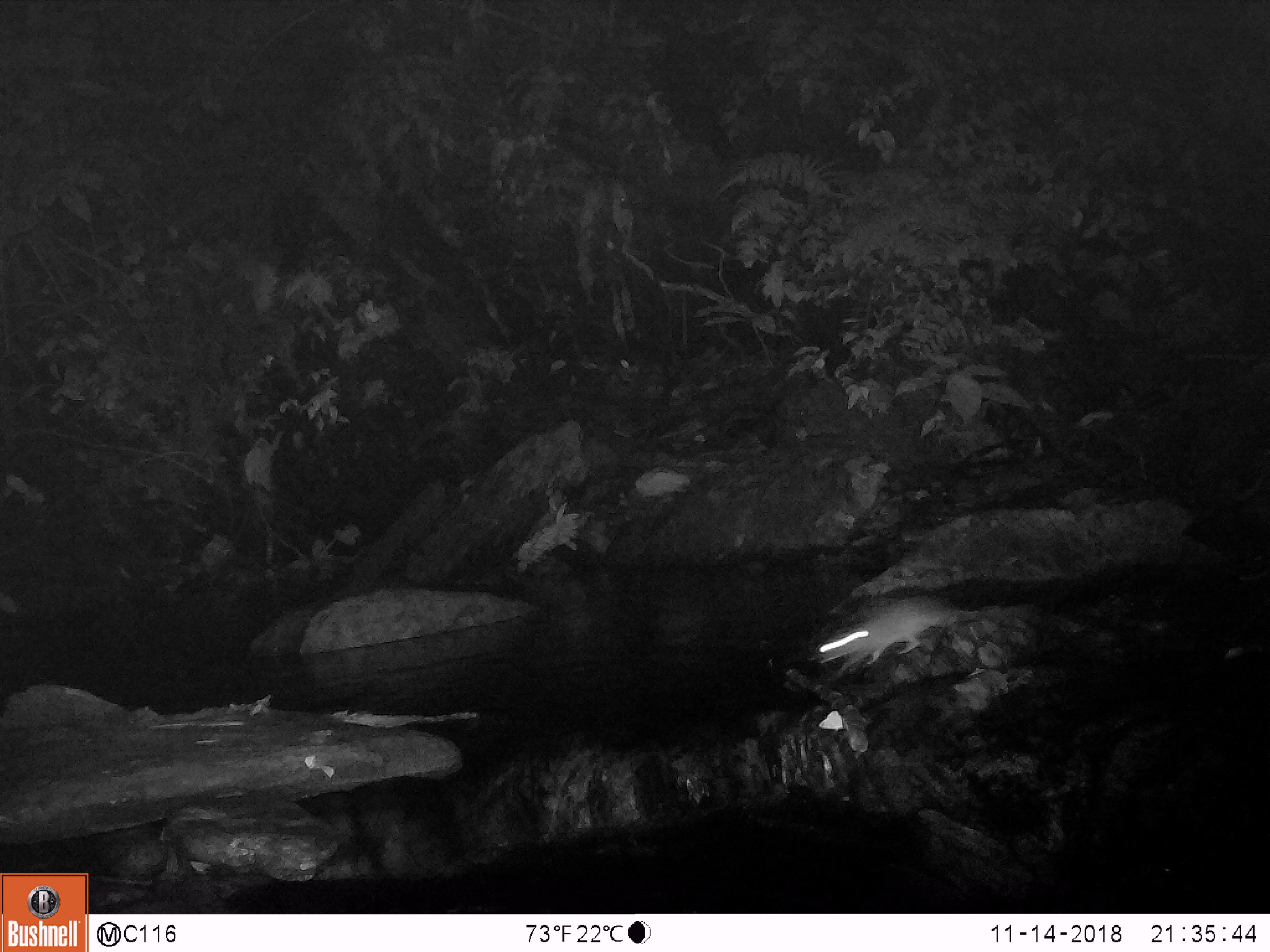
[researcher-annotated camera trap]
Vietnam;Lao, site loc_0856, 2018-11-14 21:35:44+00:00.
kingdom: Animalia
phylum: Chordata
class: Mammalia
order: Rodentia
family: Muridae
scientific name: Muridae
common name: old-world mice and rats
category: unidentified murid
Unidentified murid (old-world mice and rats) (Muridae). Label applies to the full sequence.